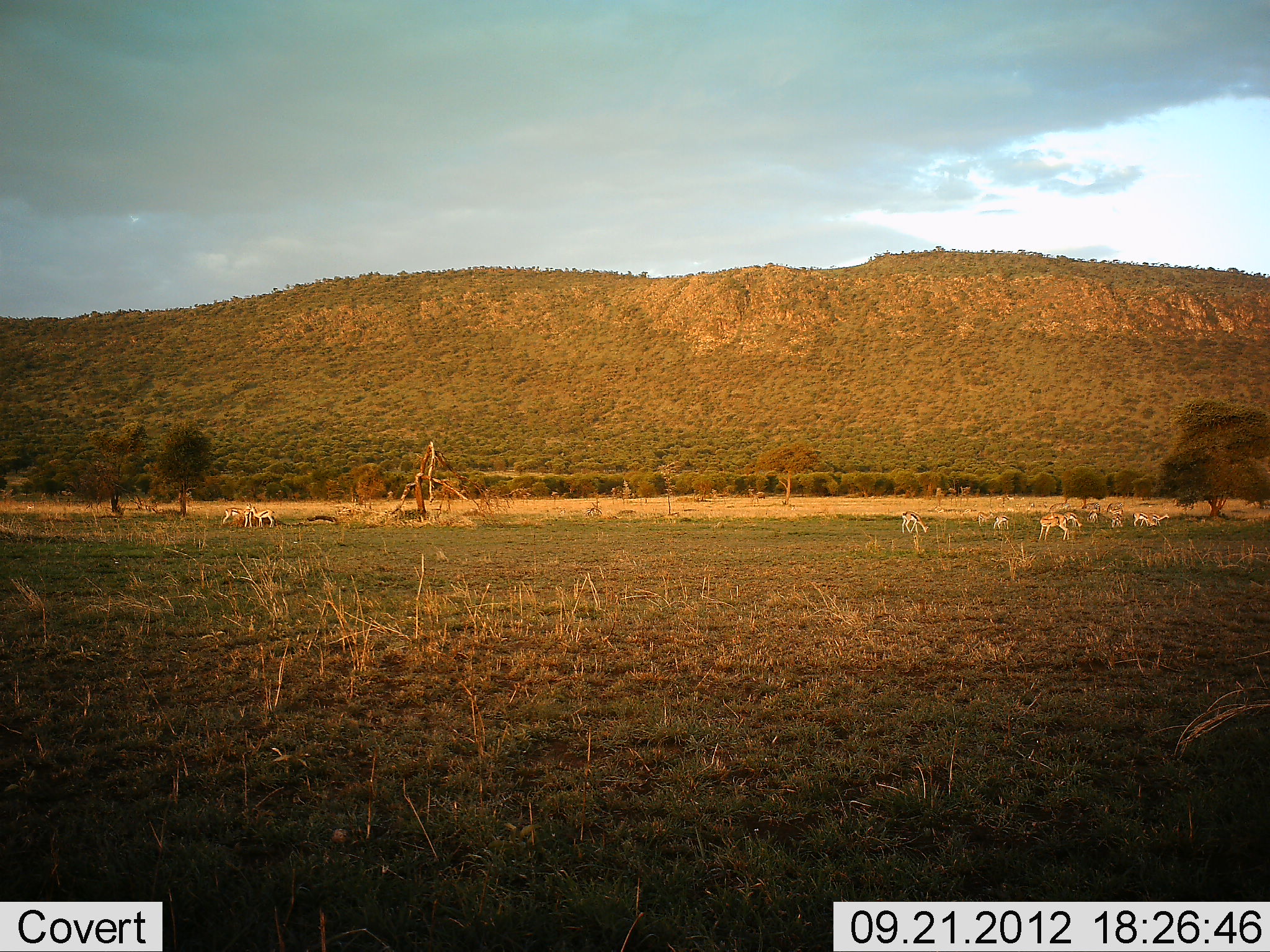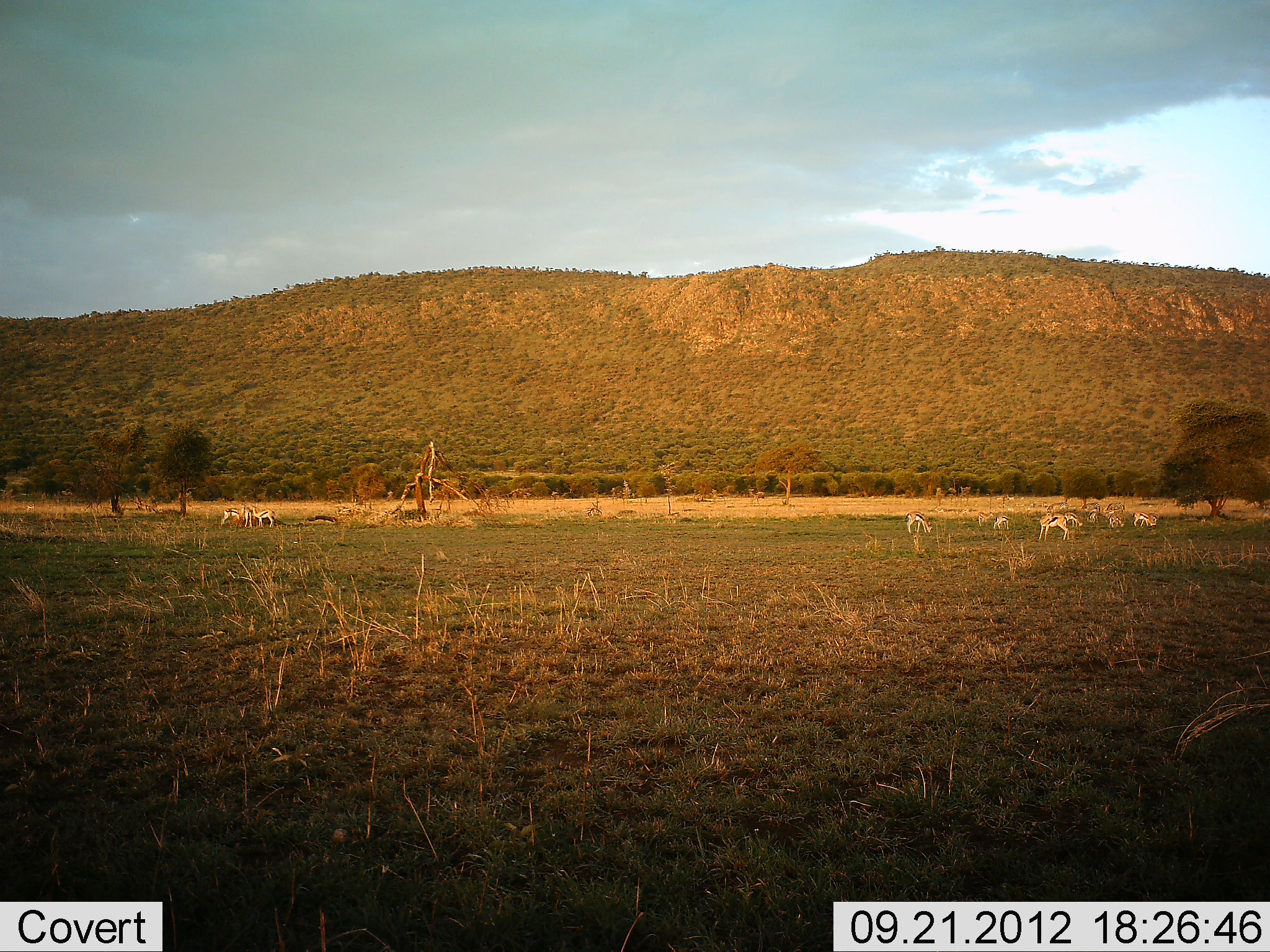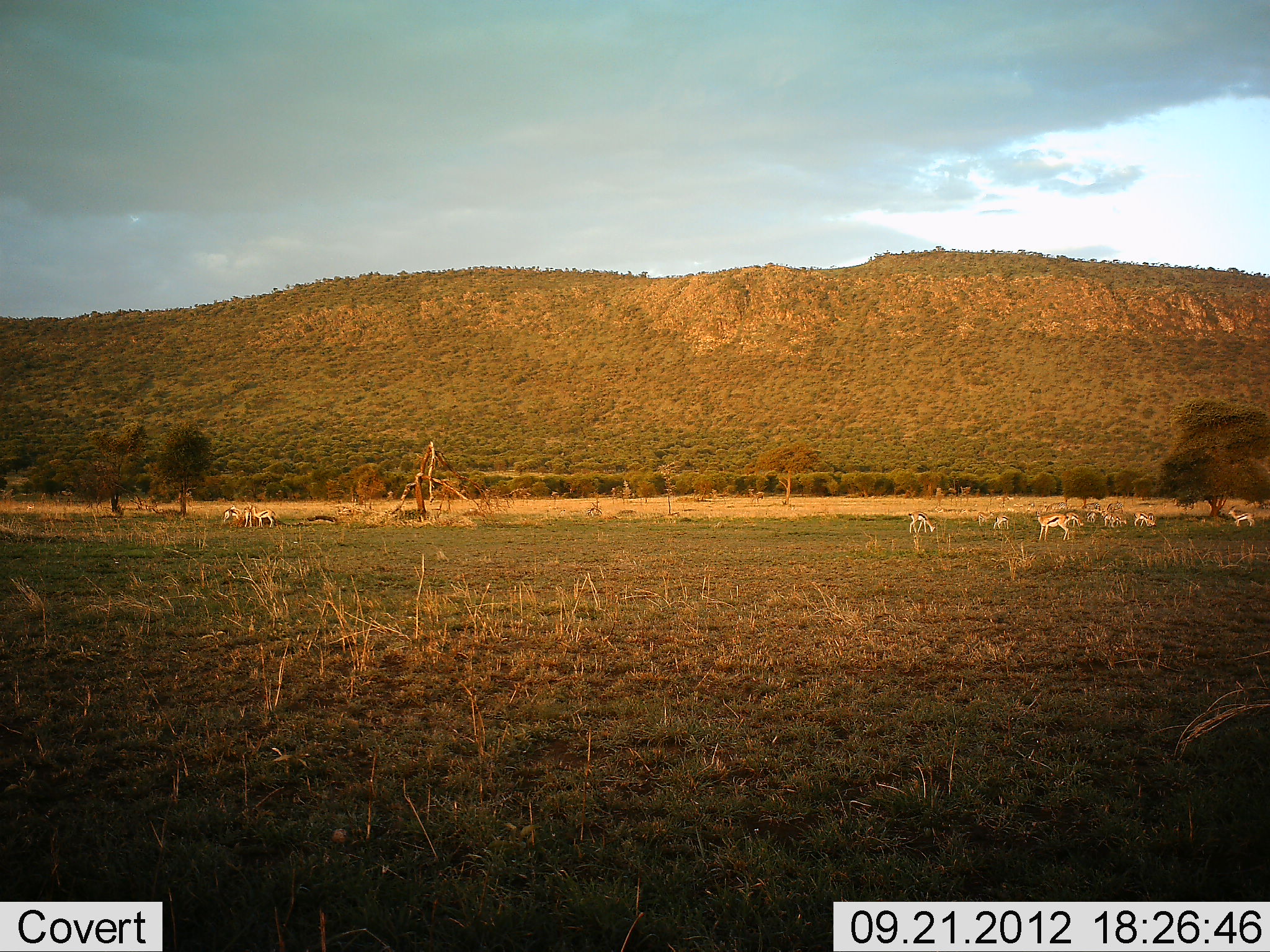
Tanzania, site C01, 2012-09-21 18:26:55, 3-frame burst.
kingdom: Animalia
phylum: Chordata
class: Mammalia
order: Artiodactyla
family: Bovidae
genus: Eudorcas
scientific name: Eudorcas thomsonii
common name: thomson's gazelle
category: gazellethomsons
Gazellethomsons (thomson's gazelle) (Eudorcas thomsonii), count 11-50. Behavior (volunteer vote fractions): standing 70%, resting 10%, moving 50%, interacting 10%. Young present (vote fraction): 0%. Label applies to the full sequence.